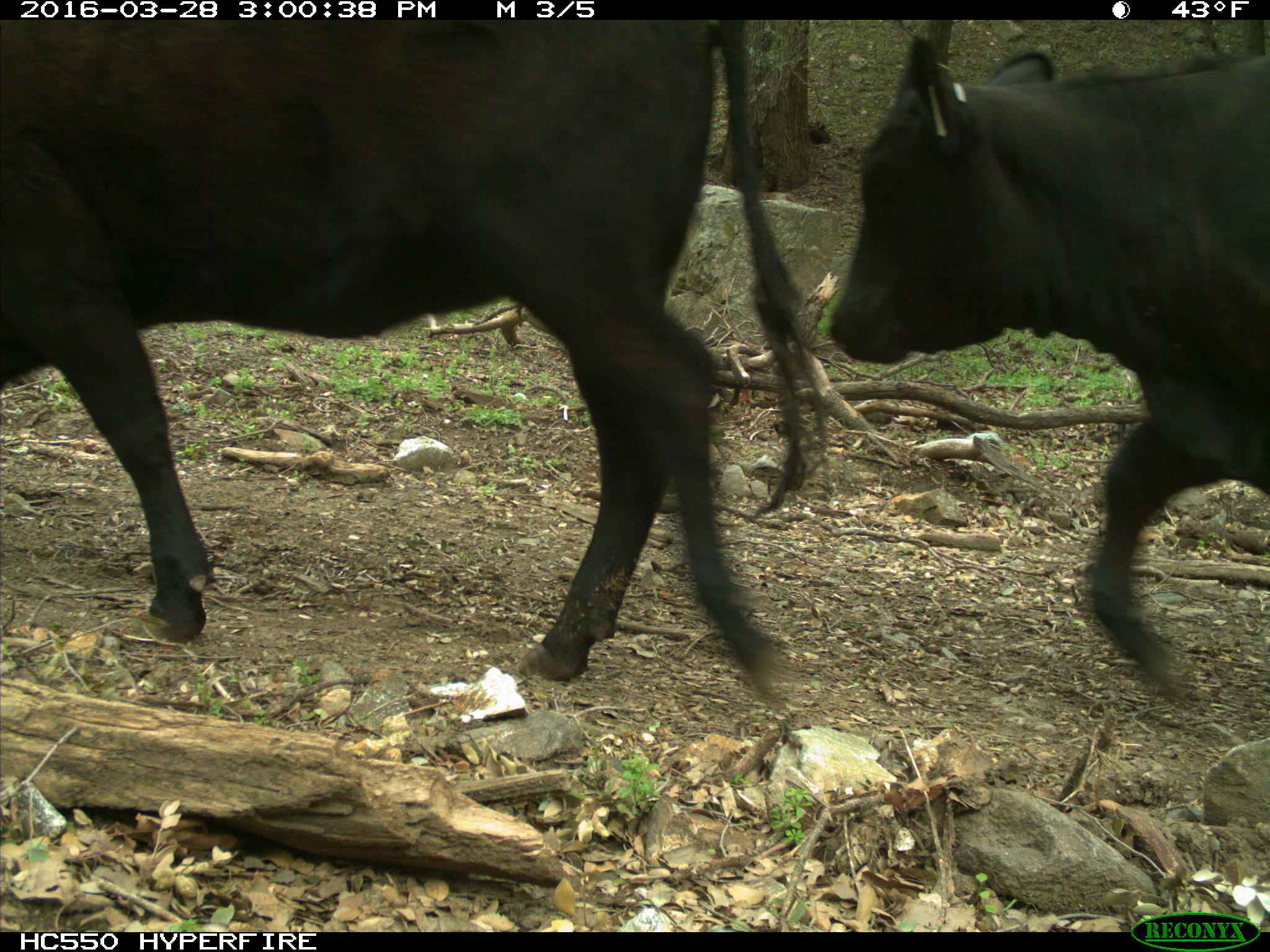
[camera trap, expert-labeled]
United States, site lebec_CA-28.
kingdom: Animalia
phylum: Chordata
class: Mammalia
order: Artiodactyla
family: Bovidae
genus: Bos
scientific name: Bos taurus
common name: domestic cow